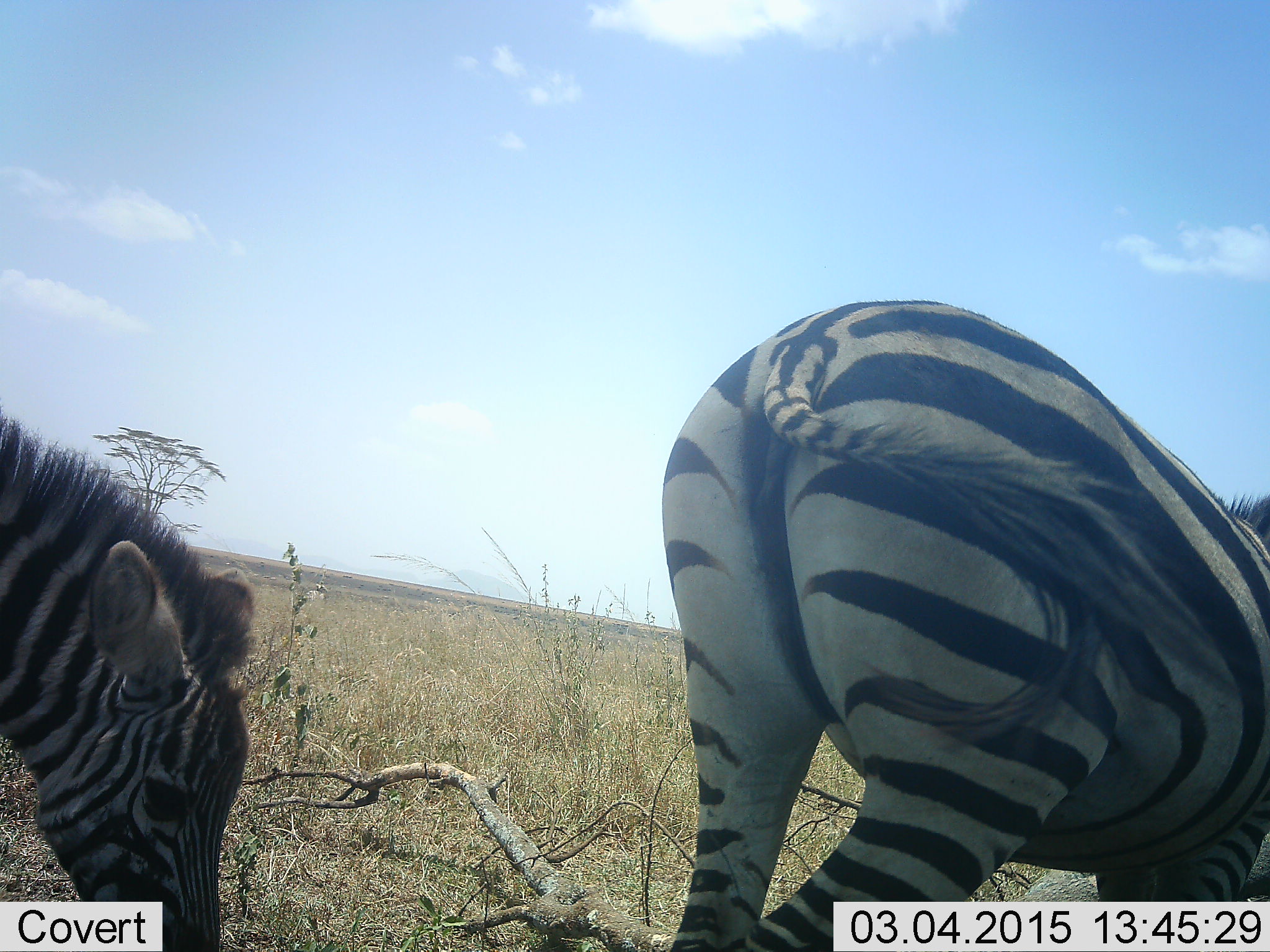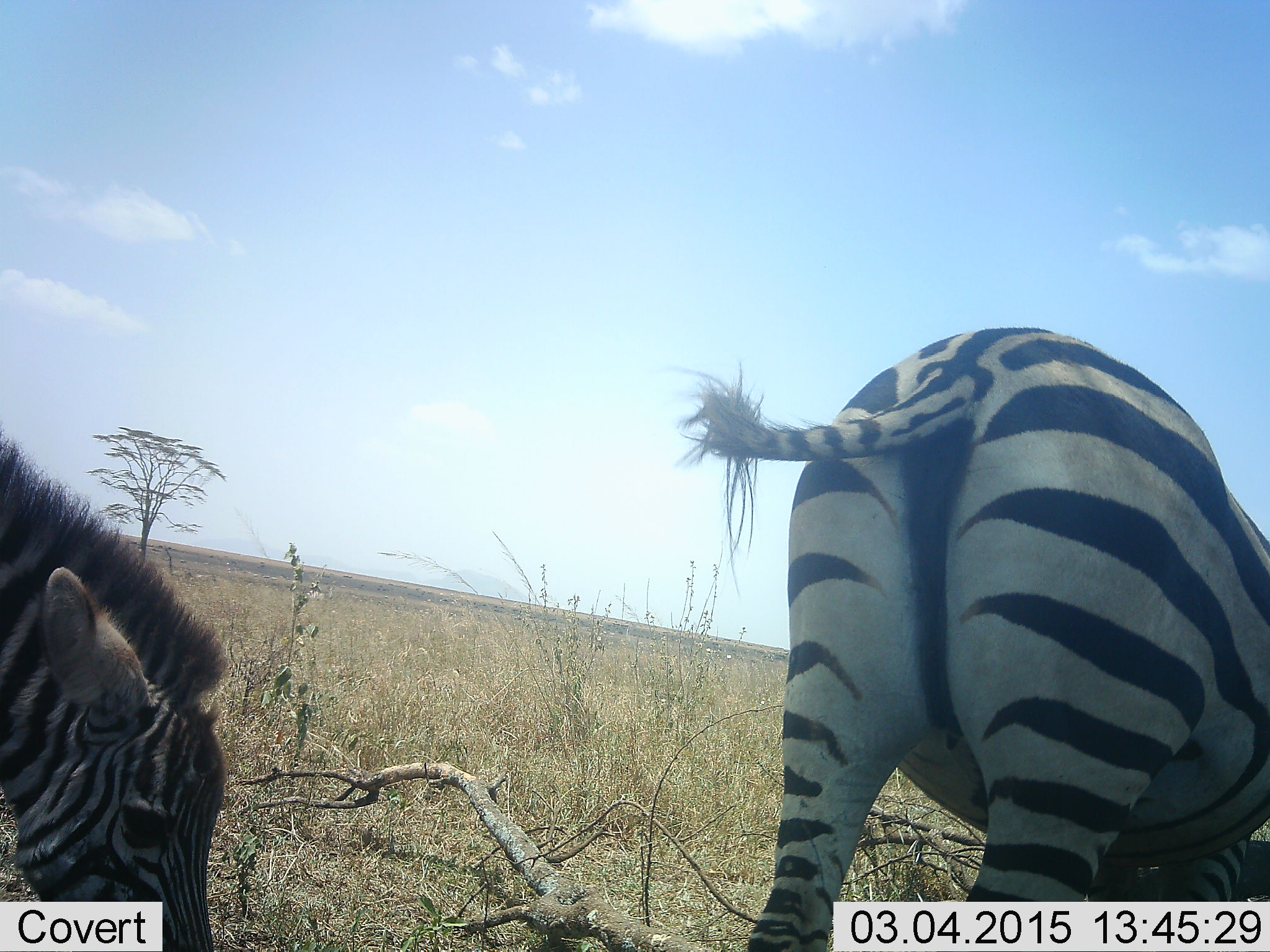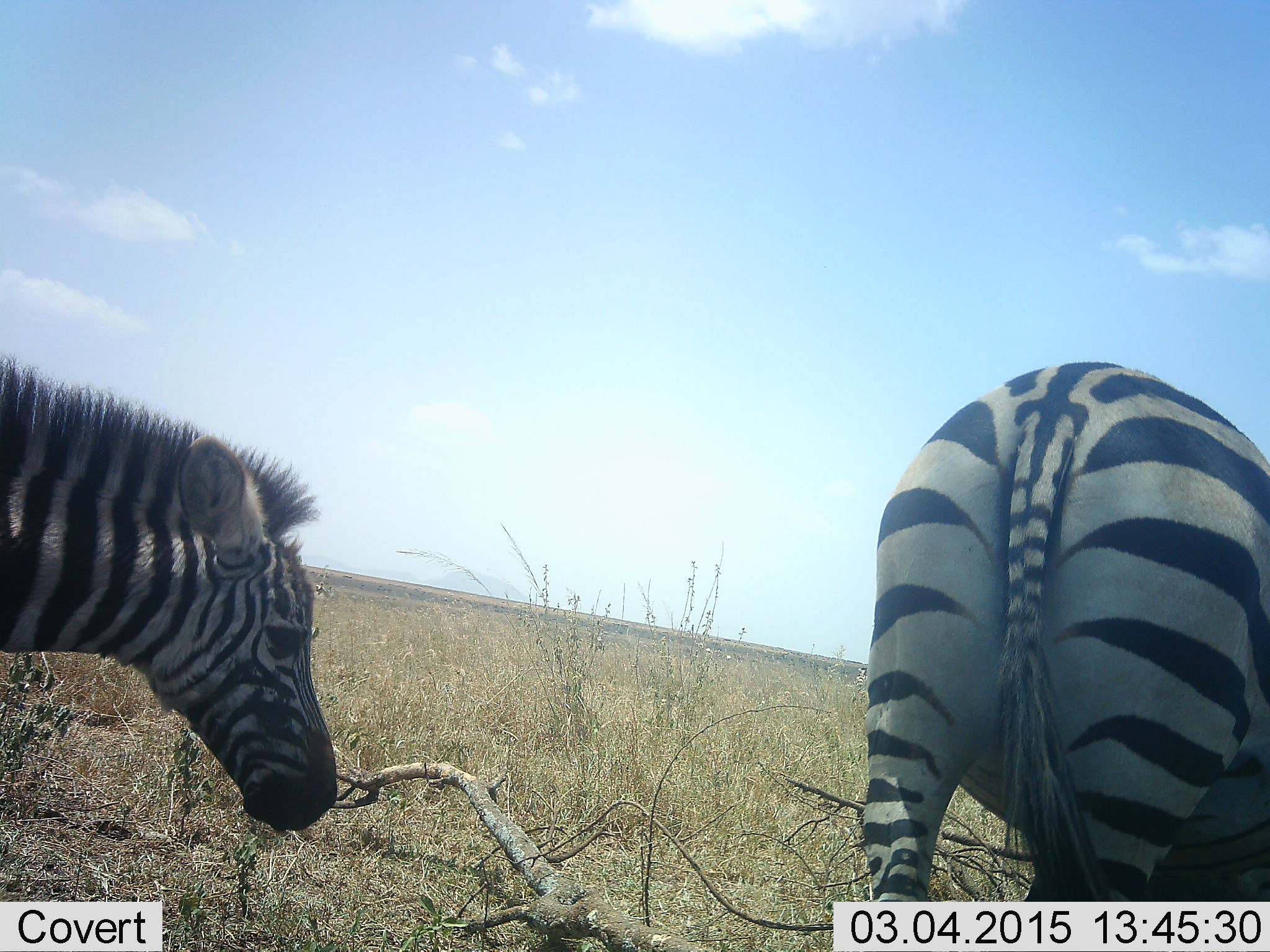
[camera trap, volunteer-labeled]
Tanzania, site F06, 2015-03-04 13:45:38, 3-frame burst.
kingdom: Animalia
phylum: Chordata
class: Mammalia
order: Perissodactyla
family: Equidae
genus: Equus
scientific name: Equus quagga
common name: plains zebra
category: zebra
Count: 2.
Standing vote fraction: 80%.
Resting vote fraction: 10%.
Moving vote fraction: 10%.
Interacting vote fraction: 0%.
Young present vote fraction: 50%.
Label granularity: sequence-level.